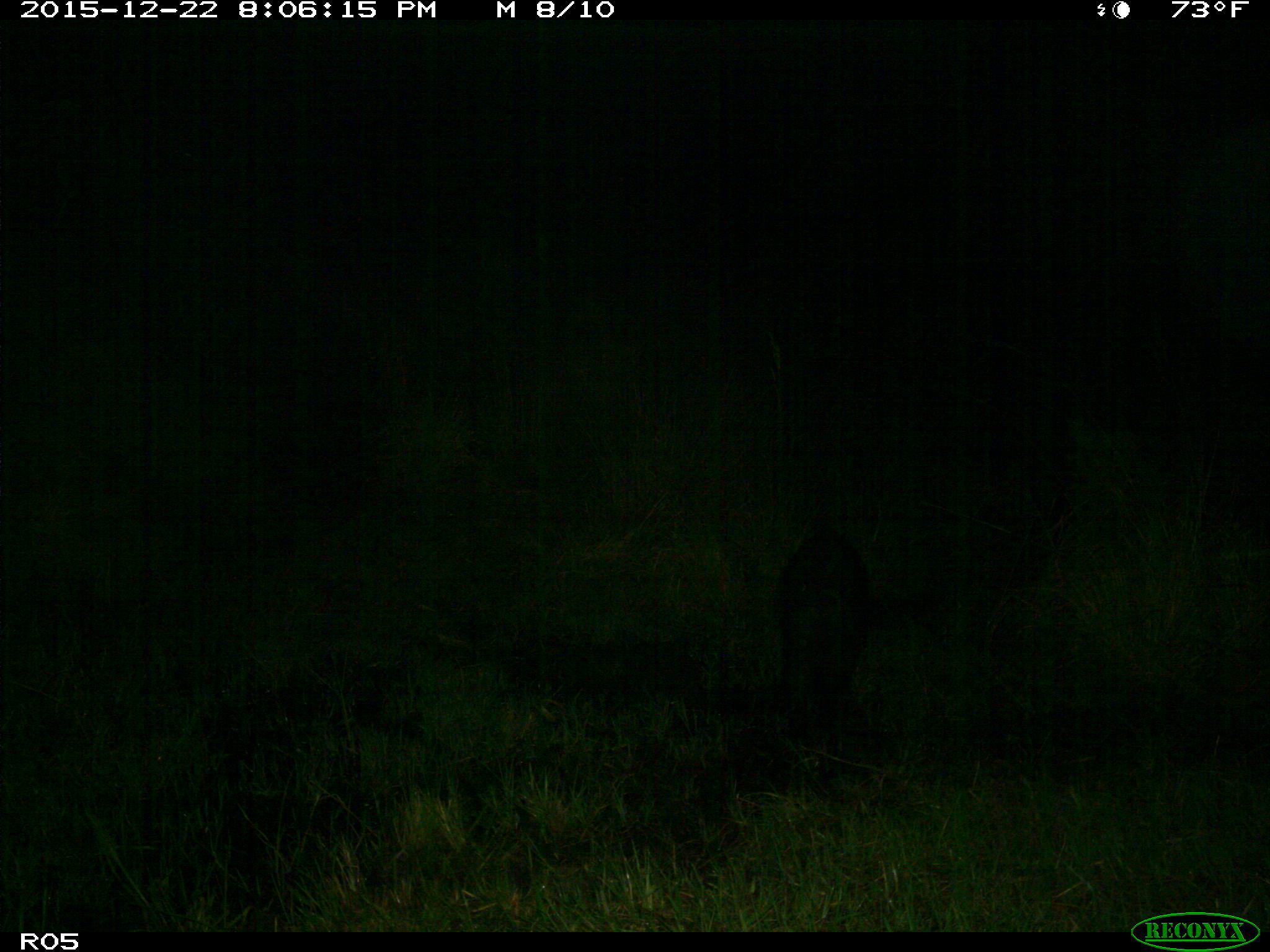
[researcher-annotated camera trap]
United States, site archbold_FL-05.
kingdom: Animalia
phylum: Chordata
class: Mammalia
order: Artiodactyla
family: Suidae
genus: Sus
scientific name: Sus scrofa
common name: wild boar